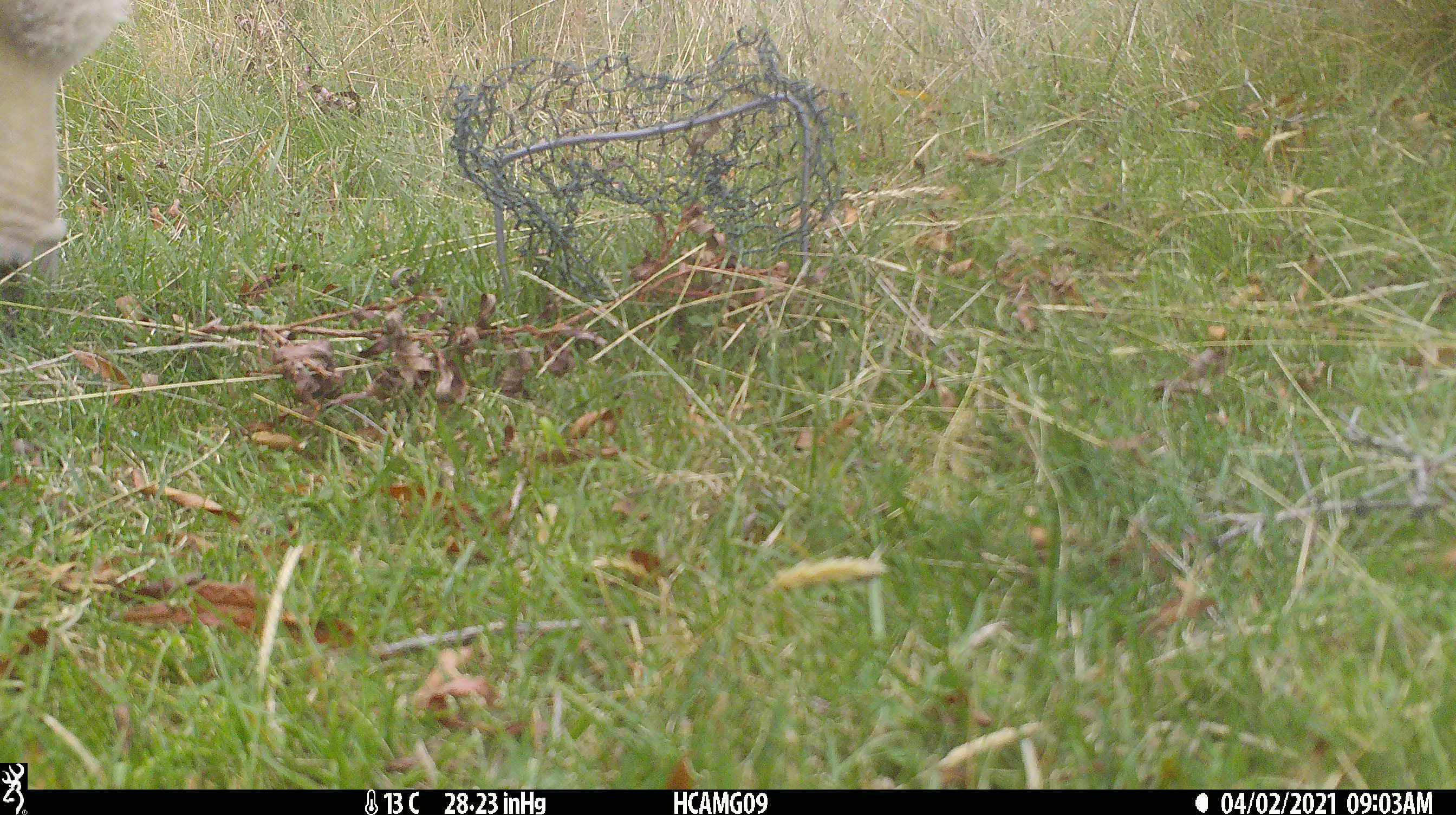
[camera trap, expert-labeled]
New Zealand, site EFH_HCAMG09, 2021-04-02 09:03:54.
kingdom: Animalia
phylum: Chordata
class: Mammalia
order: Artiodactyla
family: Bovidae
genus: Ovis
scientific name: Ovis aries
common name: domestic sheep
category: sheep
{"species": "sheep (domestic sheep) (Ovis aries)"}